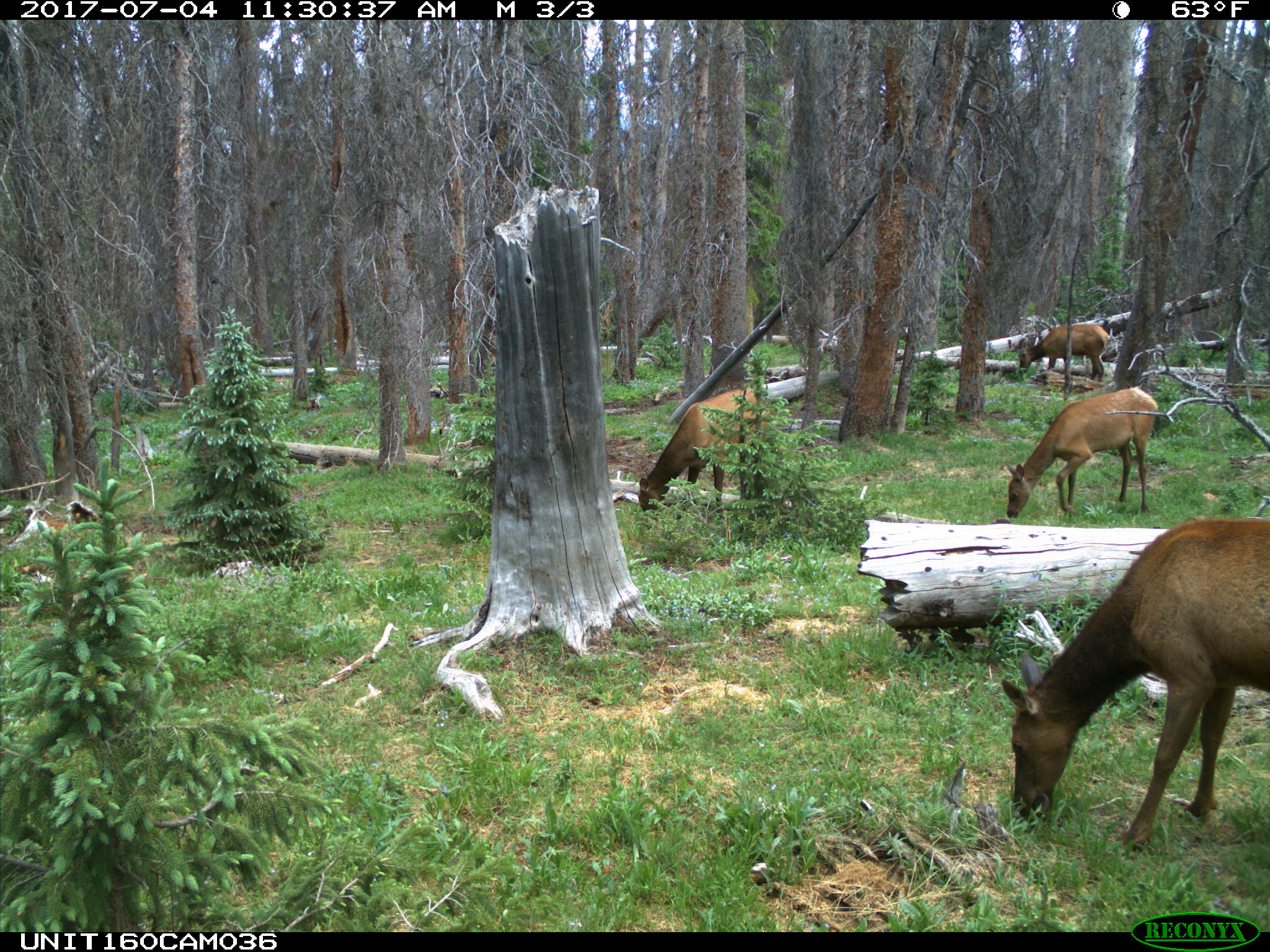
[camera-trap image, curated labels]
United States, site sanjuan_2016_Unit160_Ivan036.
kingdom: Animalia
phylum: Chordata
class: Mammalia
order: Artiodactyla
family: Cervidae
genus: Cervus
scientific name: Cervus elaphus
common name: red deer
Cervus elaphus (red deer).